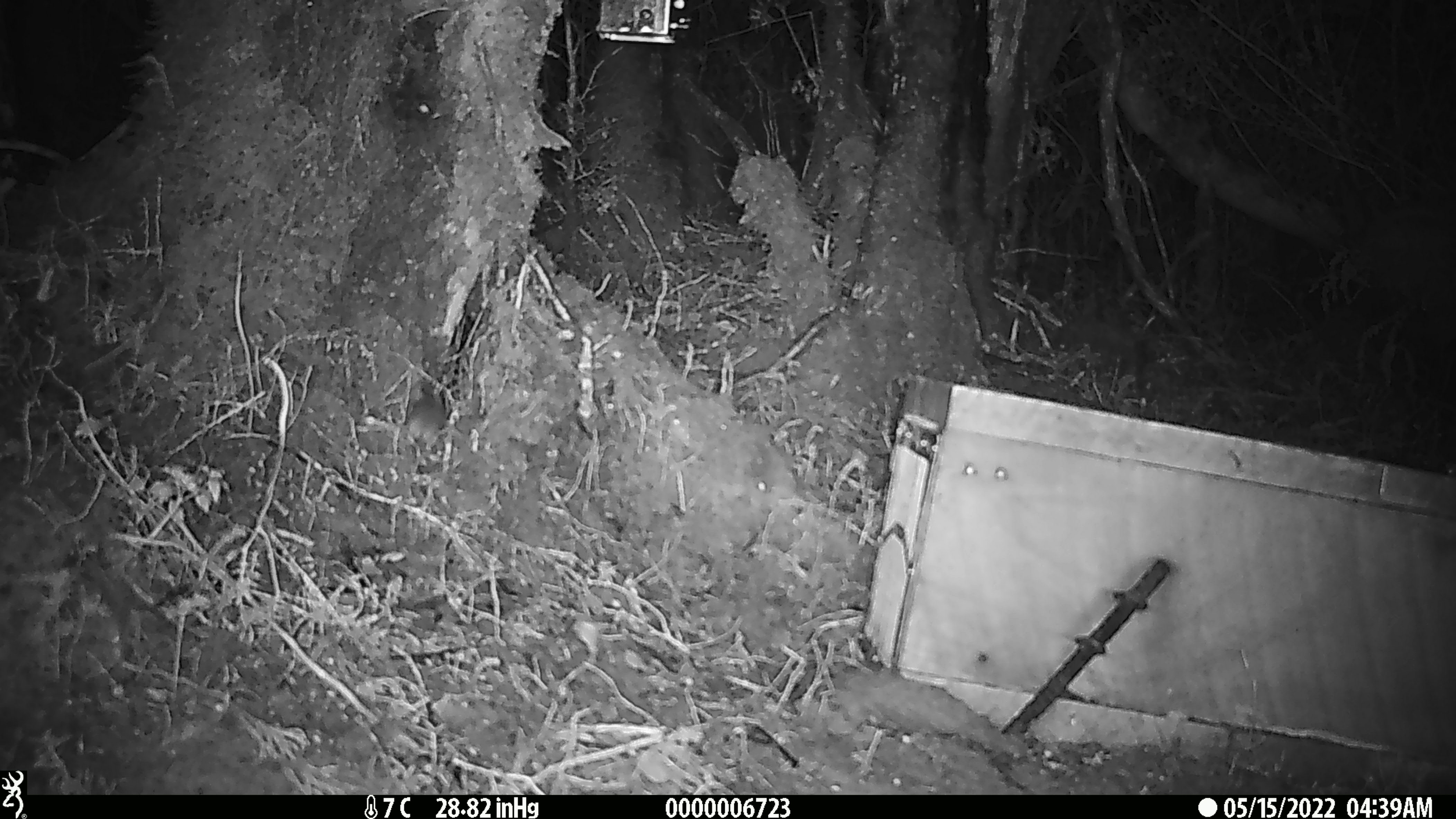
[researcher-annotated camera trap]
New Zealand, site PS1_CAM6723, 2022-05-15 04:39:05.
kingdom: Animalia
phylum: Chordata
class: Mammalia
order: Rodentia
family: Muridae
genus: Mus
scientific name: Mus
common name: mouse